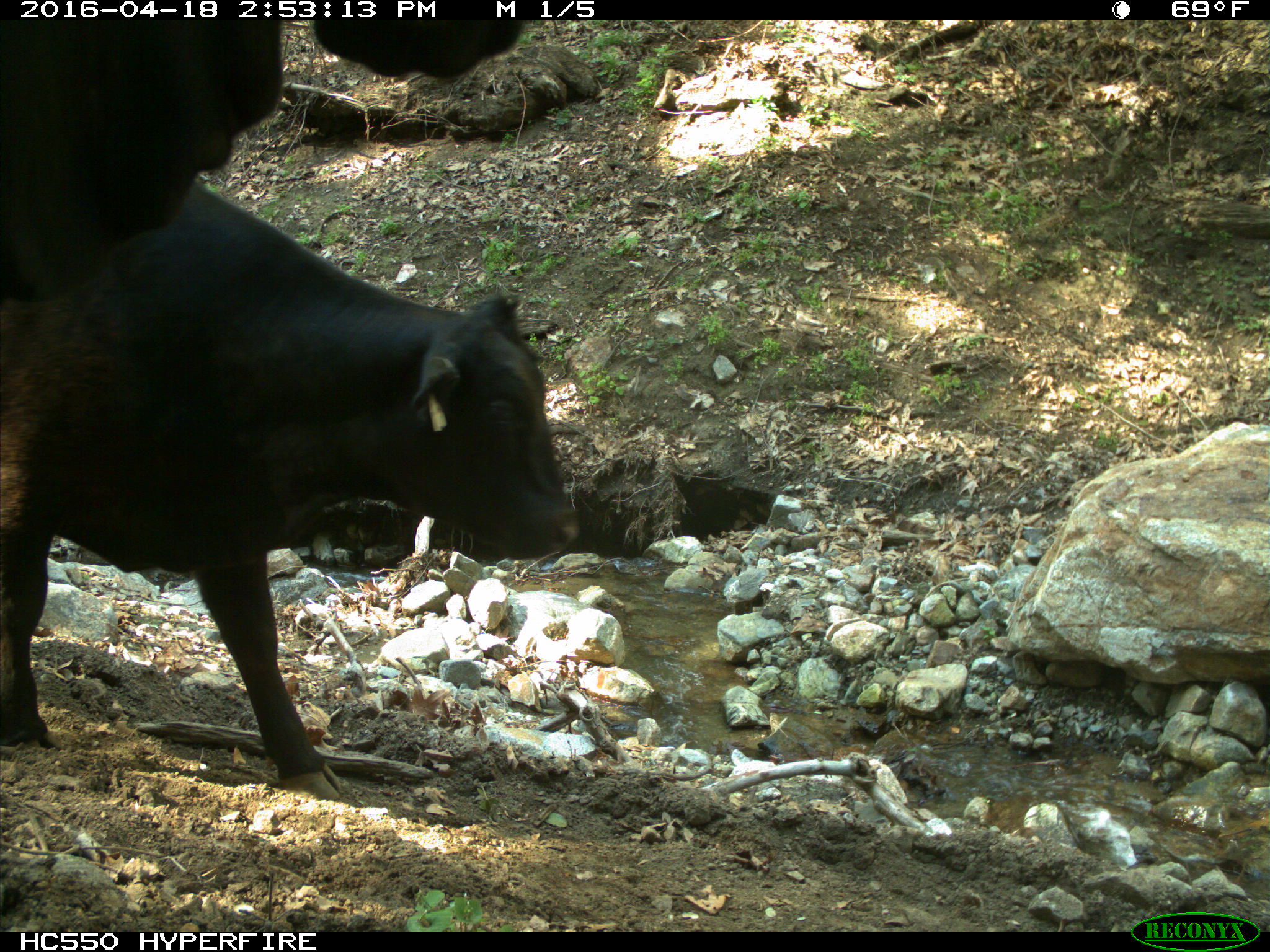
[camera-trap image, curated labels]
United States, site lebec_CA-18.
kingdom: Animalia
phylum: Chordata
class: Mammalia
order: Artiodactyla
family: Bovidae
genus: Bos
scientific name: Bos taurus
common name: domestic cow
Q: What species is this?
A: Bos taurus (domestic cow).